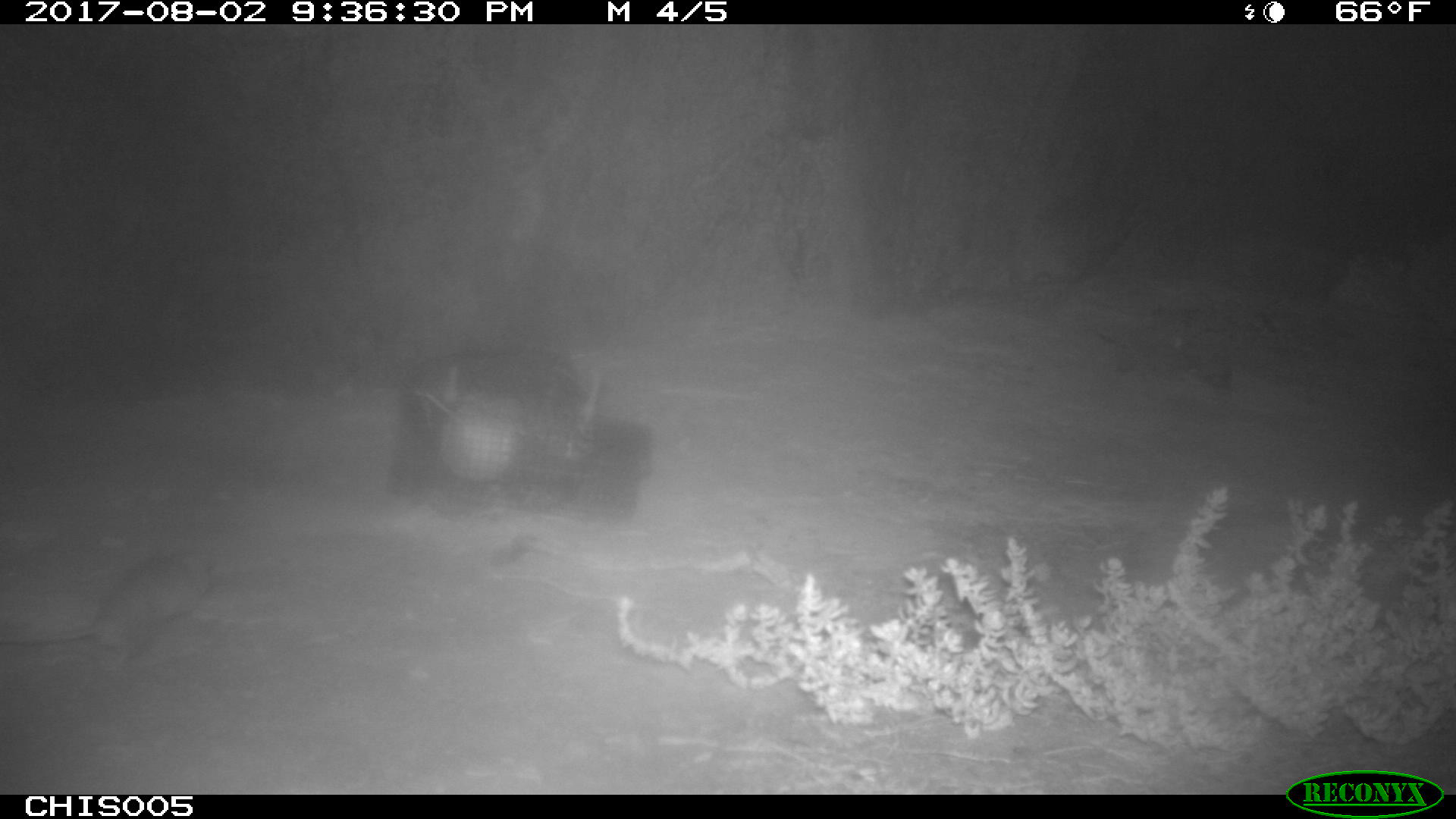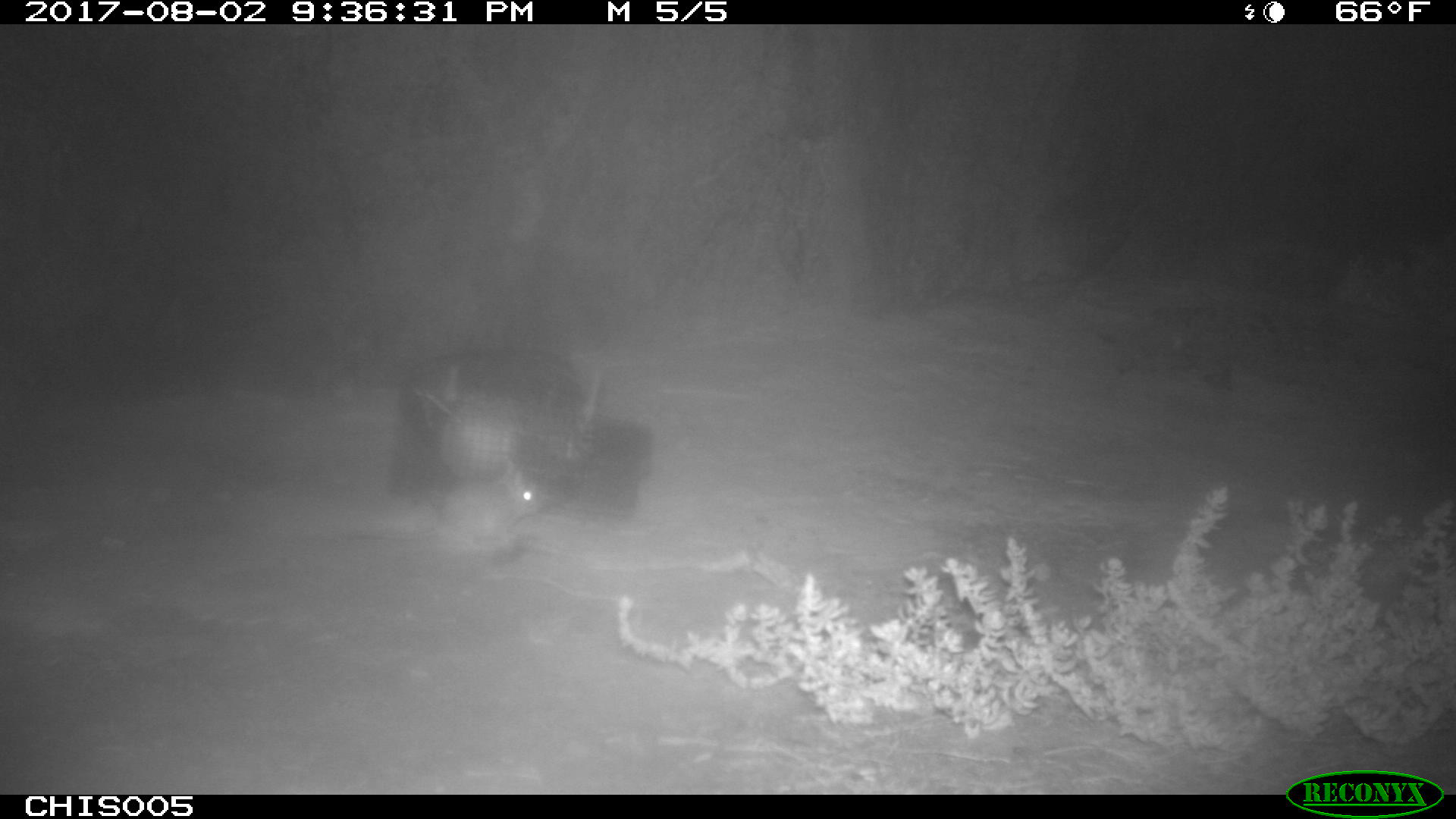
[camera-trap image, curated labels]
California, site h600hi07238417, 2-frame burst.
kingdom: Animalia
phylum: Chordata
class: Mammalia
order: Rodentia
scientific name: Rodentia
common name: rodent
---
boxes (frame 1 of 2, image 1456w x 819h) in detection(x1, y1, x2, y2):
rodent: detection(0, 553, 209, 669)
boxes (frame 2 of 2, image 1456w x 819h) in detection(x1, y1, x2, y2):
rodent: detection(346, 468, 548, 546)